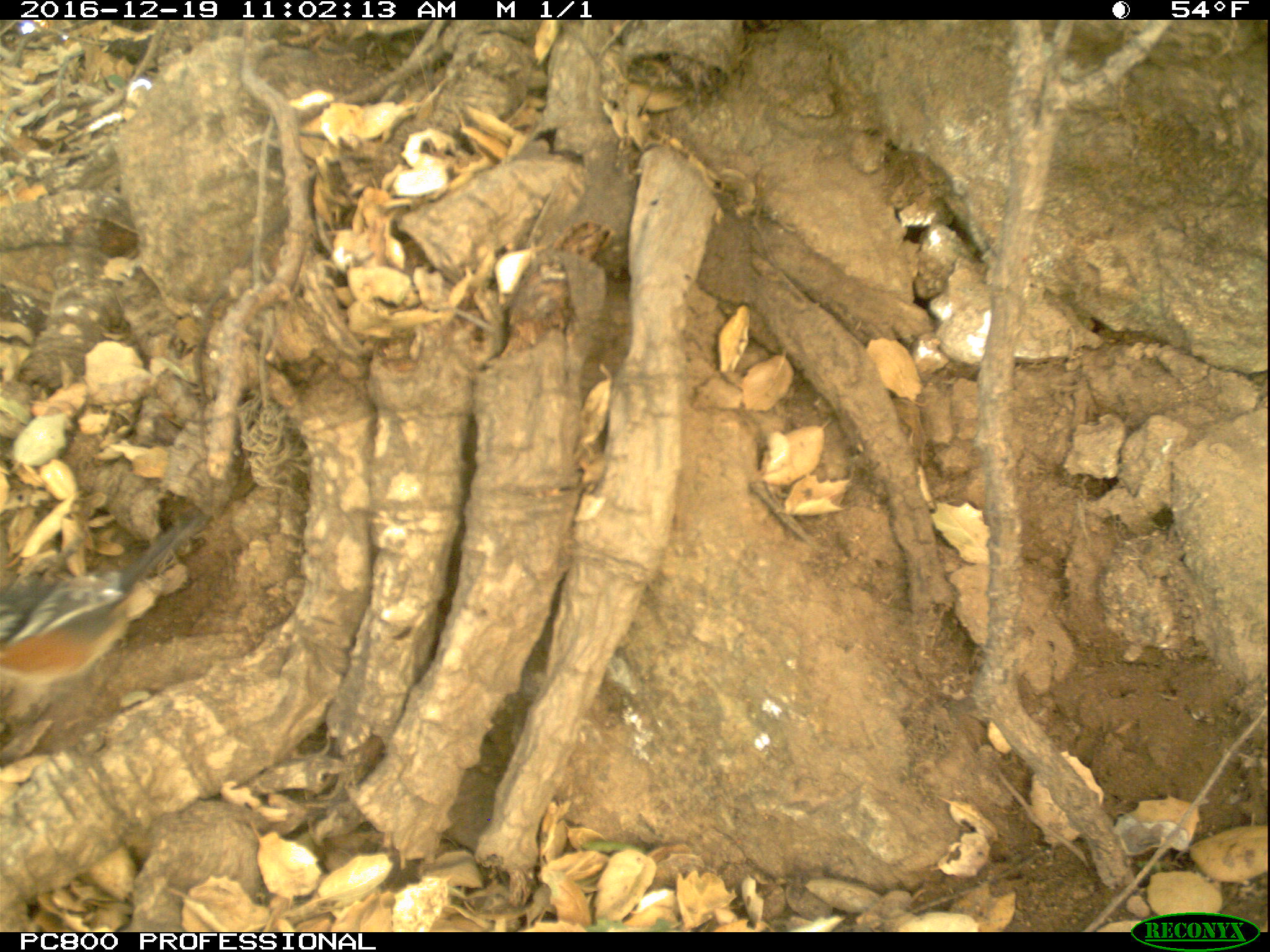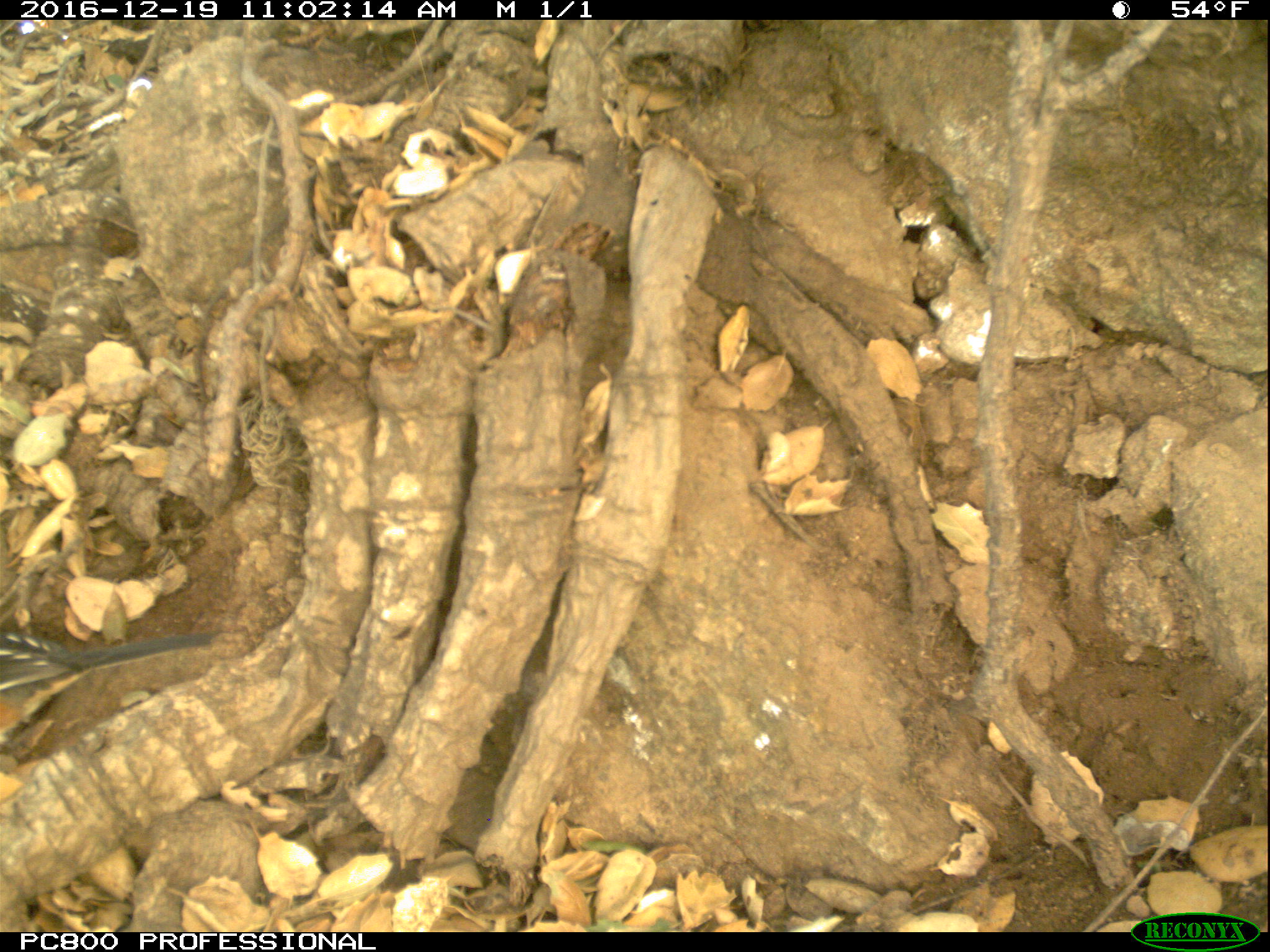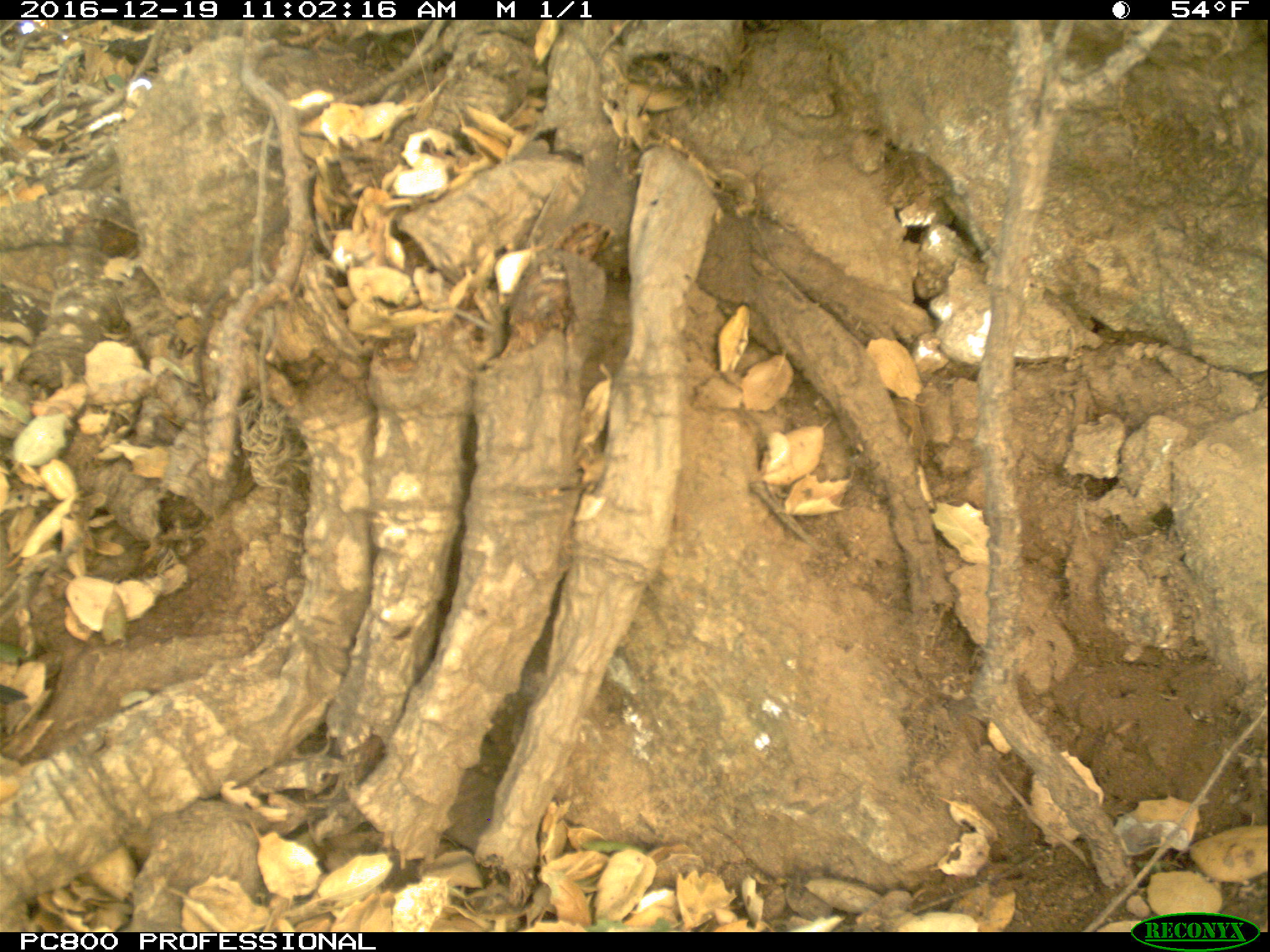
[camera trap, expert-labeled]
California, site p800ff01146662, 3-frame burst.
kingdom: Animalia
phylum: Chordata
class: Aves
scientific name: Aves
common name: bird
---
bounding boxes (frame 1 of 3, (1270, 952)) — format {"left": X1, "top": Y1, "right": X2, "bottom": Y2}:
bird: {"left": 0, "top": 507, "right": 208, "bottom": 729}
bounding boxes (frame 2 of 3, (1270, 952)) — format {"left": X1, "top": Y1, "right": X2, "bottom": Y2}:
bird: {"left": 0, "top": 632, "right": 212, "bottom": 749}